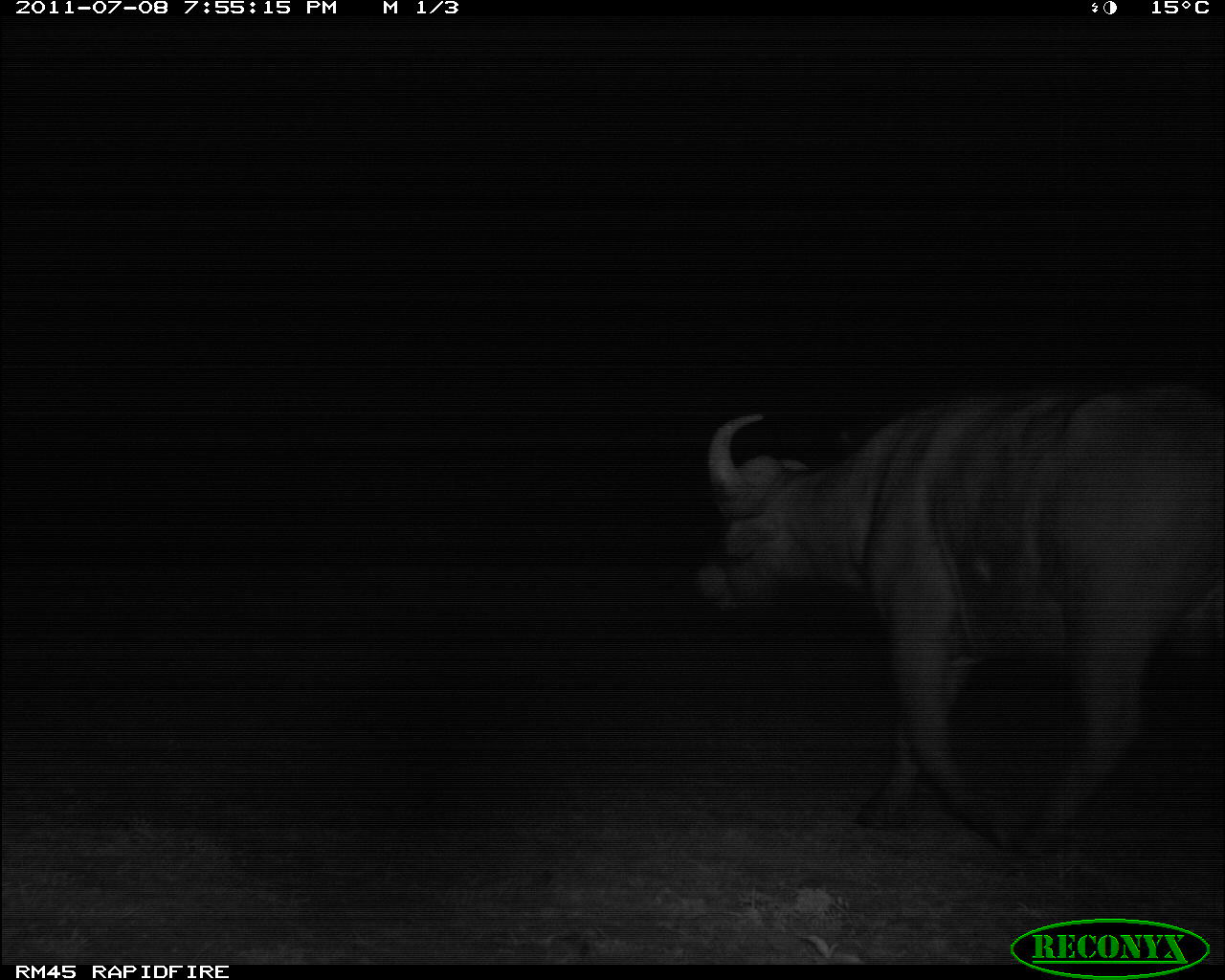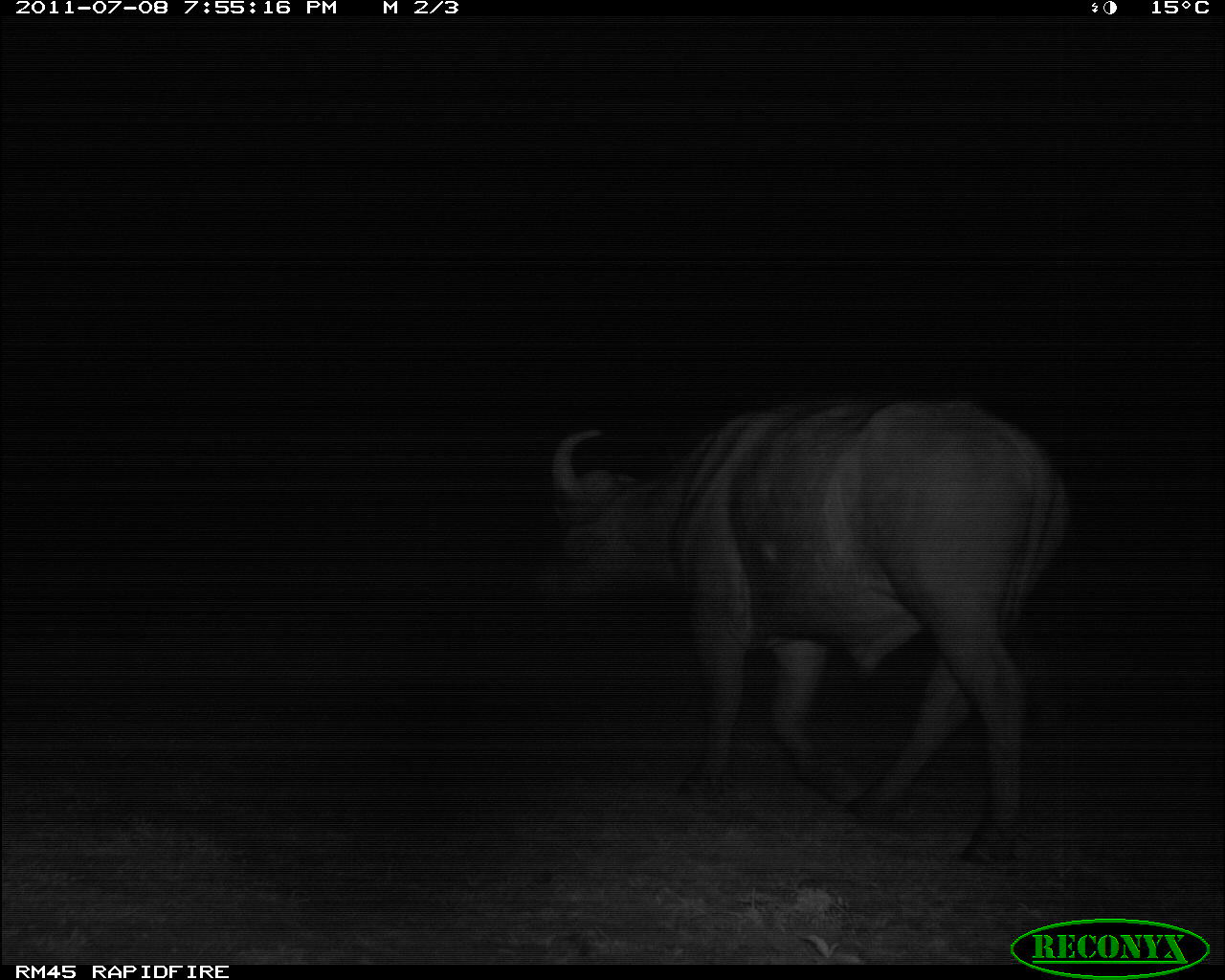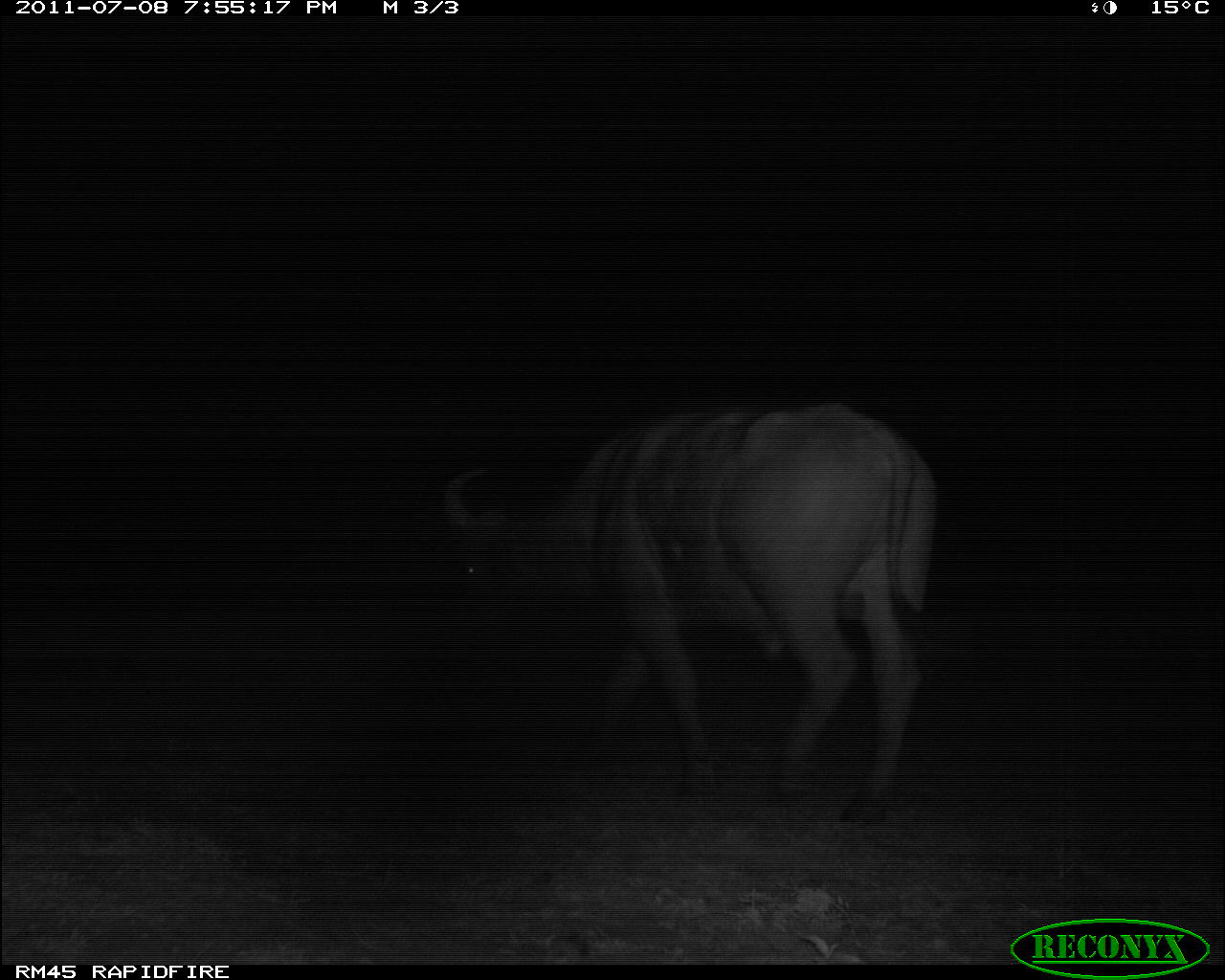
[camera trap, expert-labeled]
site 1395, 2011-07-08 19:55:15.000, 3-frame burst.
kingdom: Animalia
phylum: Chordata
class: Mammalia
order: Artiodactyla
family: Bovidae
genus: Syncerus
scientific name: Syncerus caffer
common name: african buffalo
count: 1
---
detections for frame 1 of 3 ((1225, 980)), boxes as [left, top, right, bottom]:
syncerus caffer: [689, 386, 1223, 861]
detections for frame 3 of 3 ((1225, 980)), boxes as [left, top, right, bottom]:
syncerus caffer: [441, 402, 940, 823]